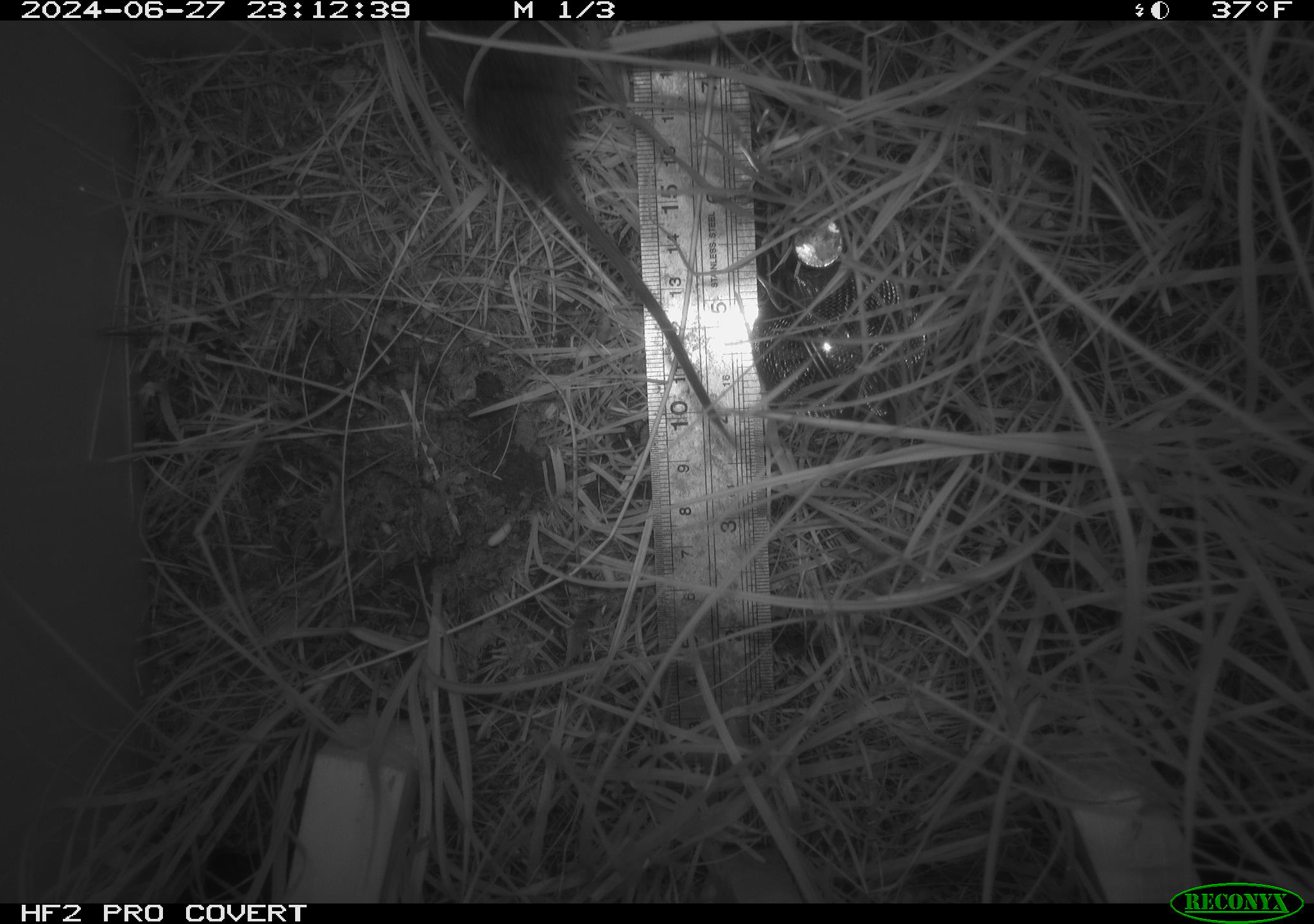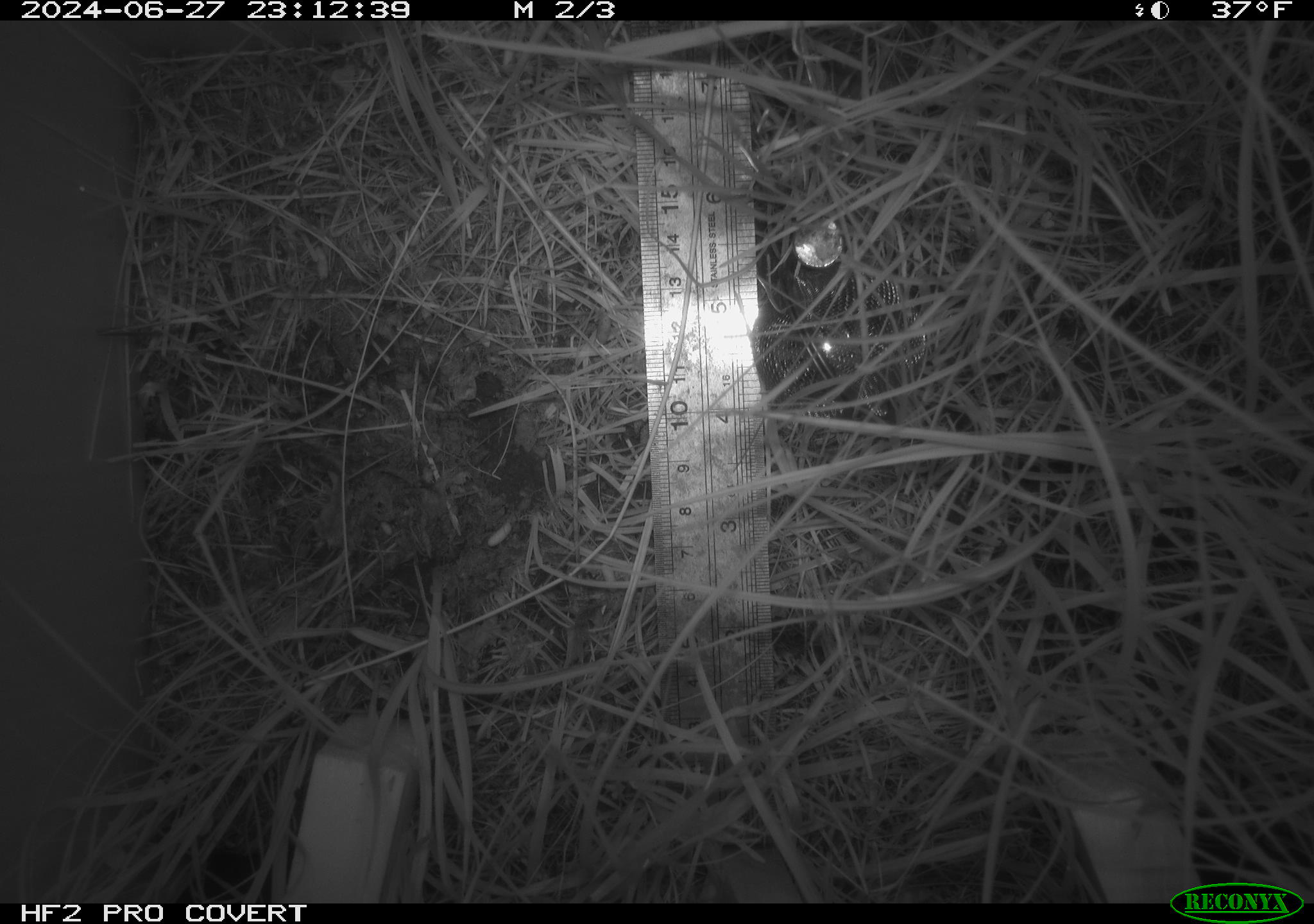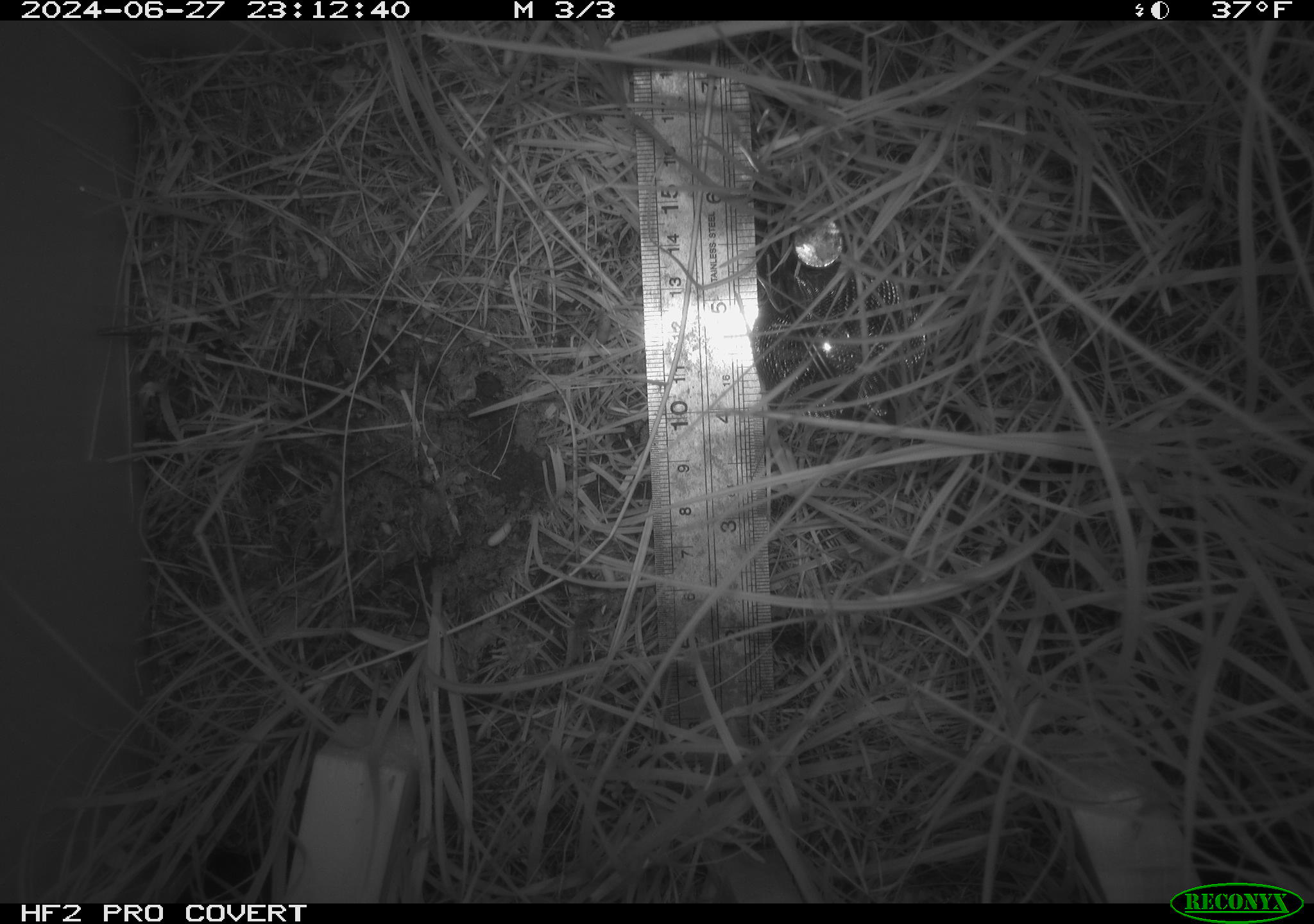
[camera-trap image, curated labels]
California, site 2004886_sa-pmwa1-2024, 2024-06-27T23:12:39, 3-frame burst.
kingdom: Animalia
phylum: Chordata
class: Mammalia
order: Rodentia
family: Cricetidae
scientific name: Arvicolinae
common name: voles, lemmings, and muskrats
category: arvicolinae subfamily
Arvicolinae subfamily (voles, lemmings, and muskrats) (Arvicolinae).